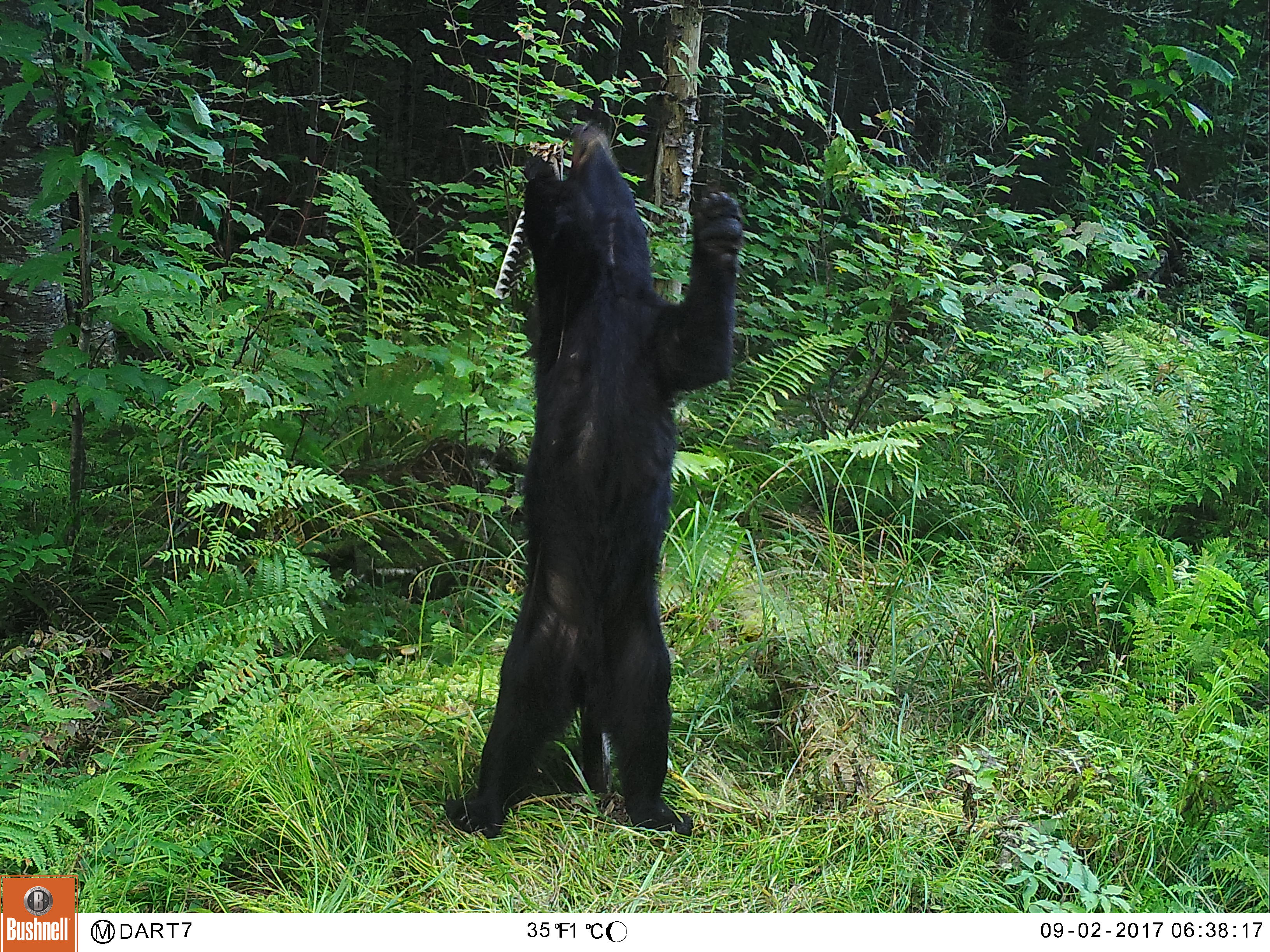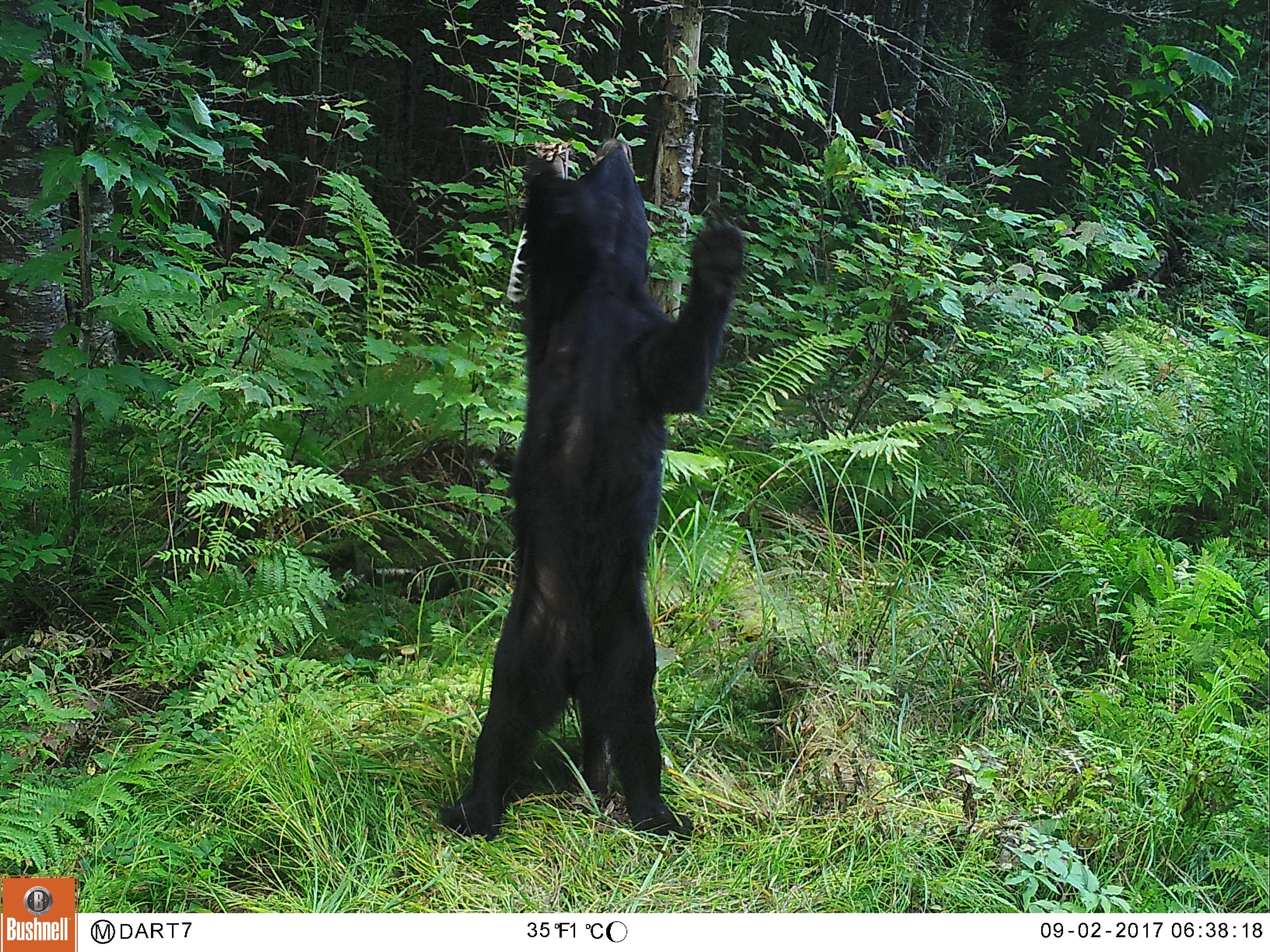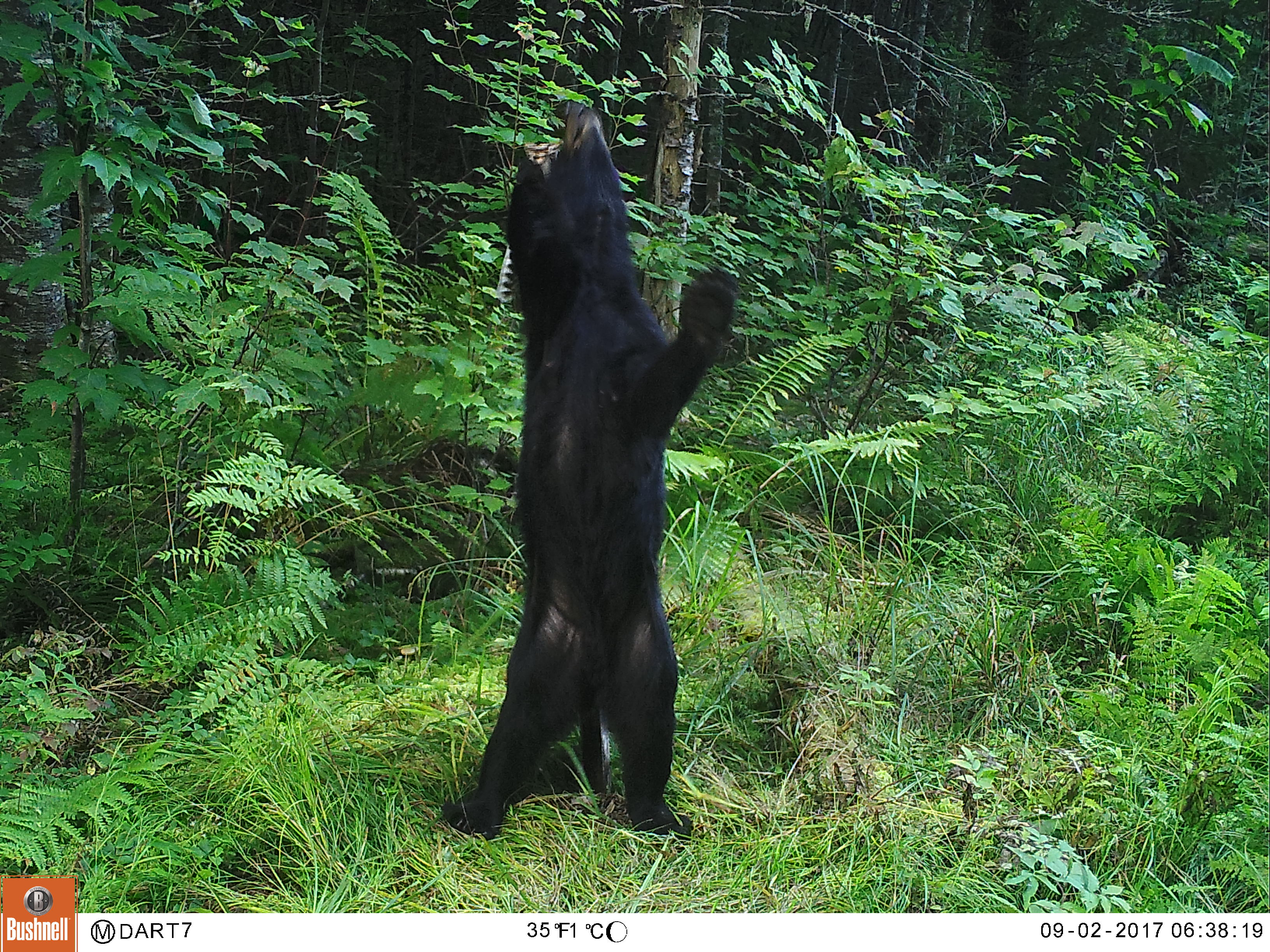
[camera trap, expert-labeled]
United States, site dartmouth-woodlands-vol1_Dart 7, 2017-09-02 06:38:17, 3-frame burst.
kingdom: Animalia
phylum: Chordata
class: Mammalia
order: Carnivora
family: Ursidae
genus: Ursus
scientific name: Ursus americanus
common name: black bear